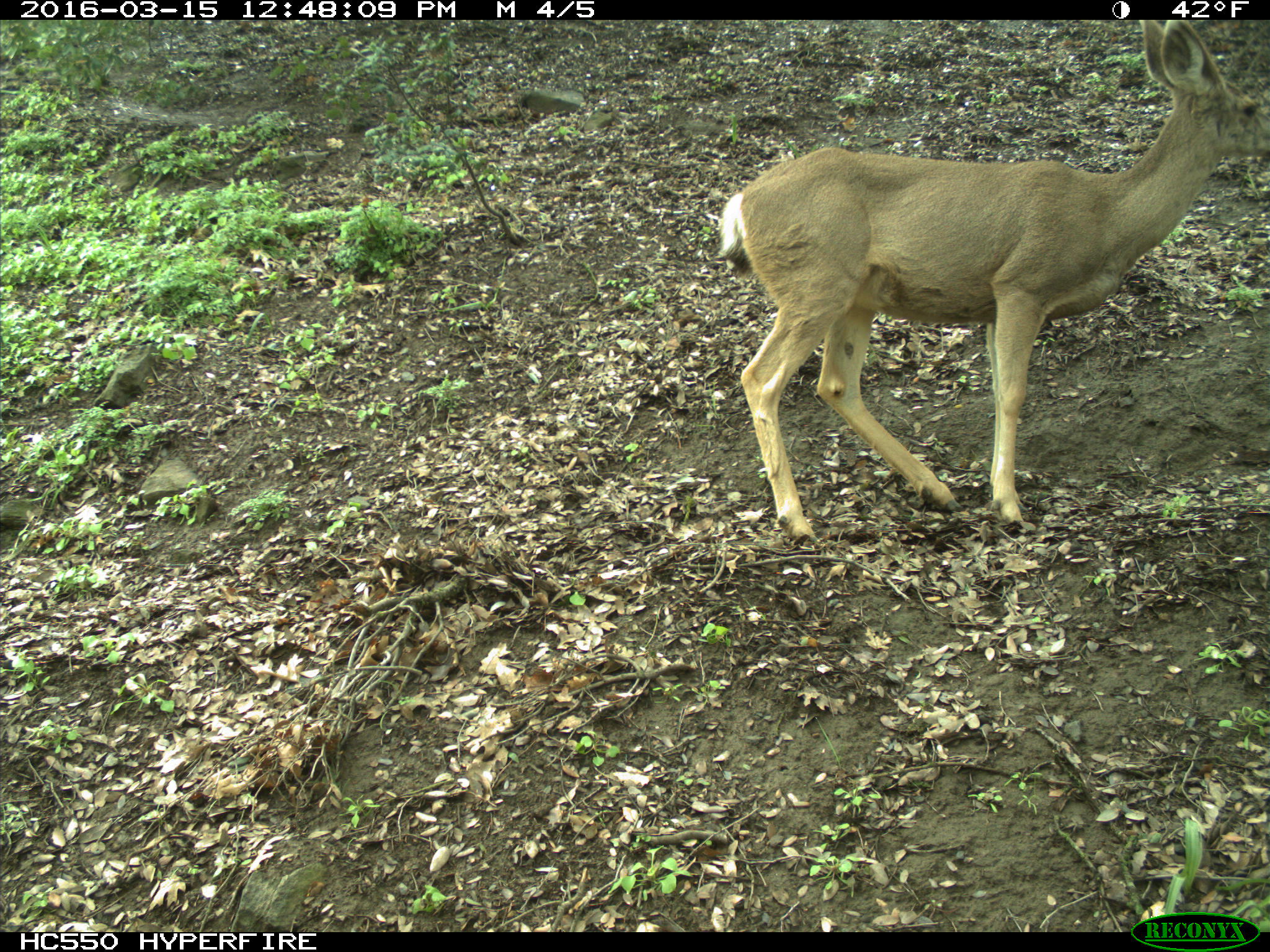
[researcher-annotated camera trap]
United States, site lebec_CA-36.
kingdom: Animalia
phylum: Chordata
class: Mammalia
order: Artiodactyla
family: Cervidae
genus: Odocoileus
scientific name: Odocoileus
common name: deer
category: unidentified deer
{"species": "unidentified deer (deer) (Odocoileus)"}